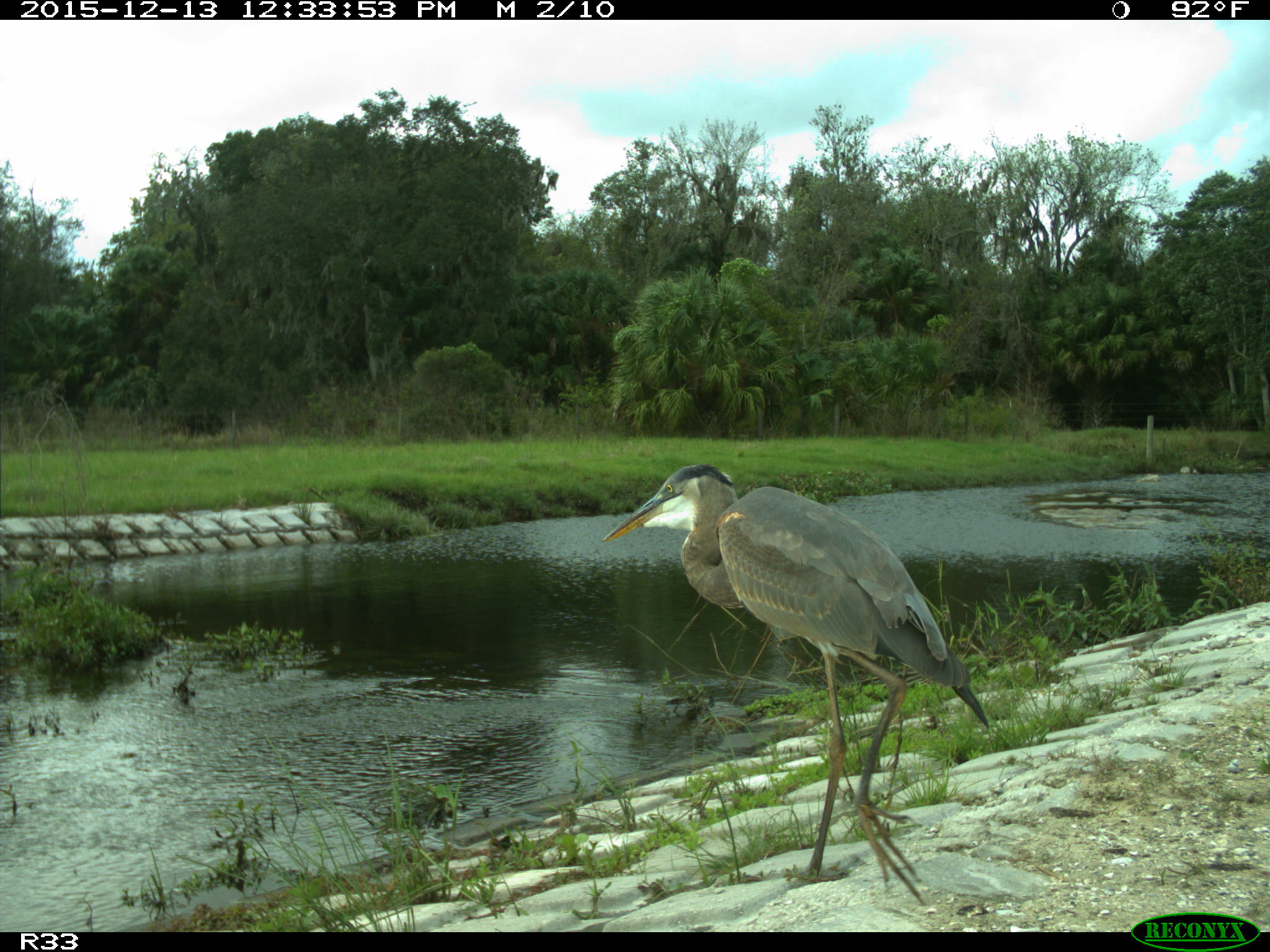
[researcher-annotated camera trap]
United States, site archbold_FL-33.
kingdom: Animalia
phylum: Chordata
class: Aves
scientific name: Aves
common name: birds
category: unidentified bird